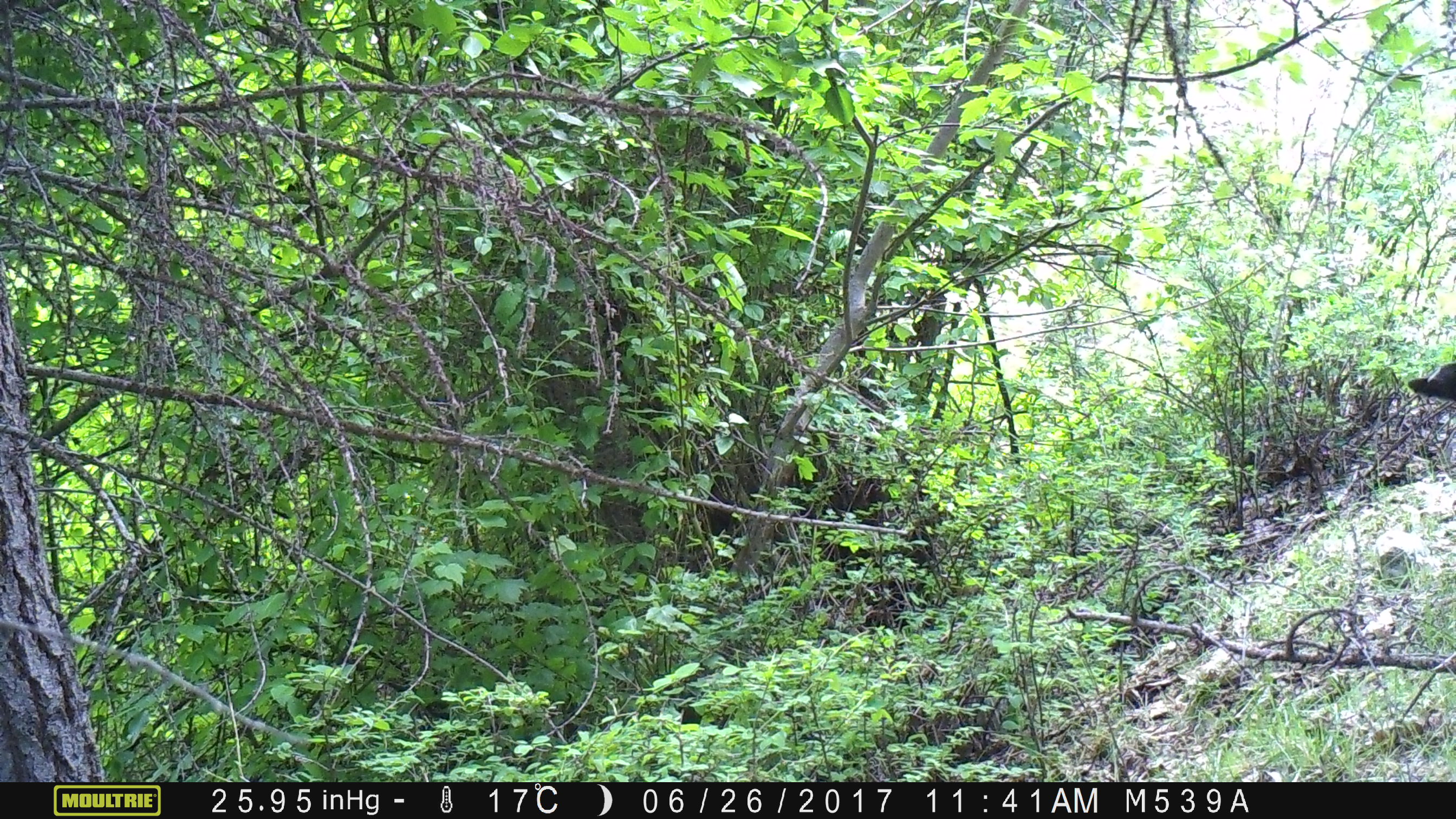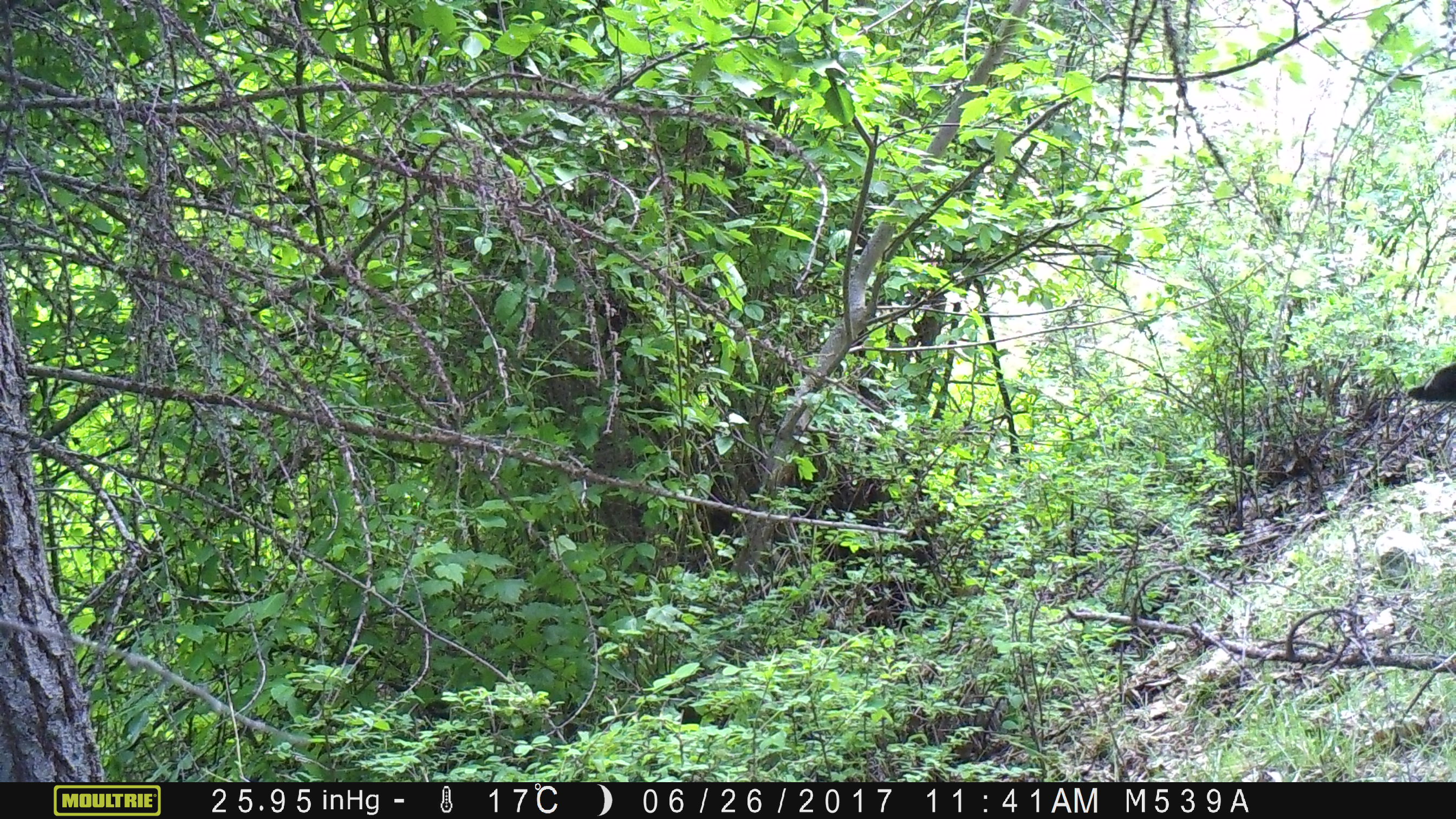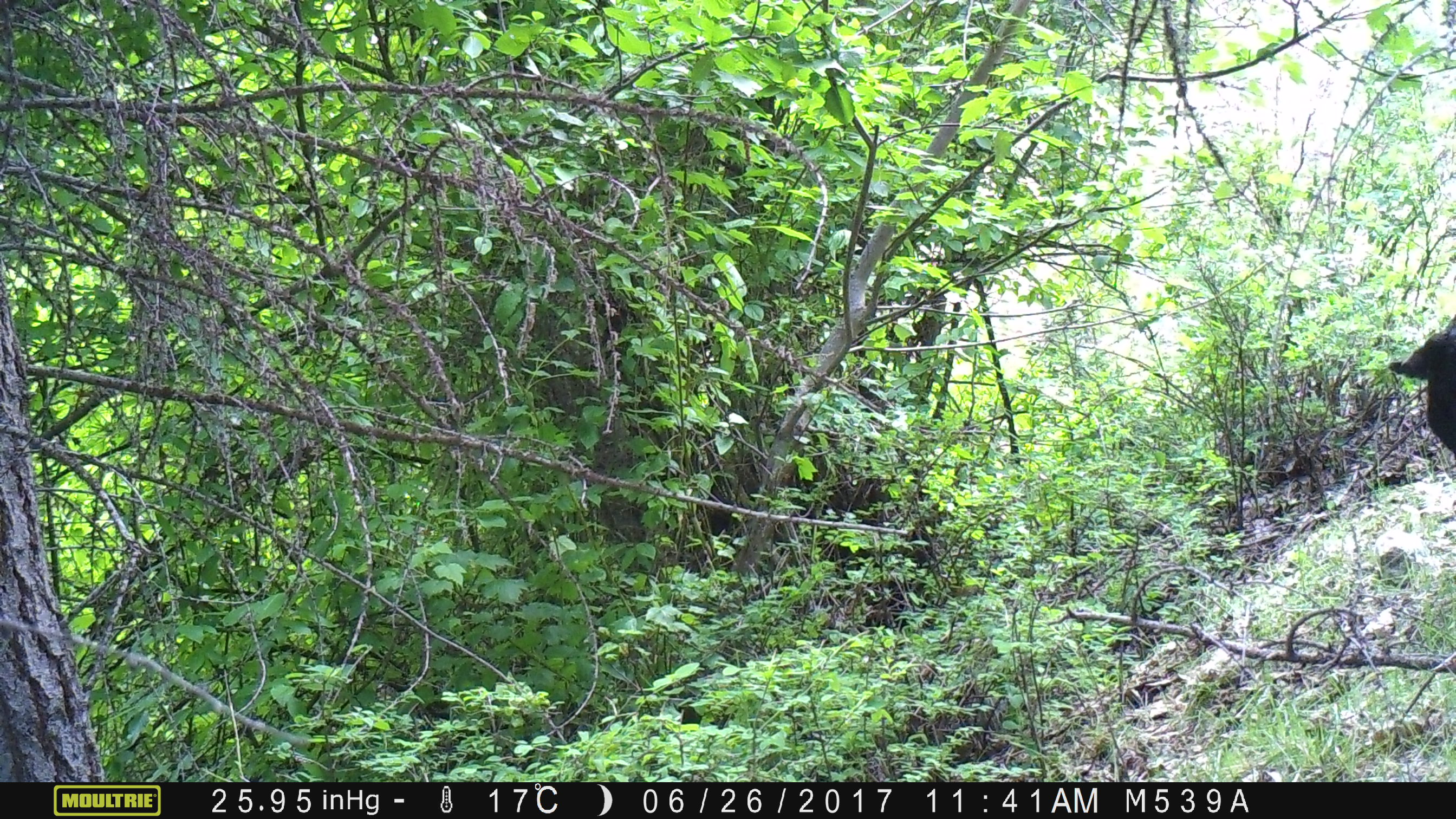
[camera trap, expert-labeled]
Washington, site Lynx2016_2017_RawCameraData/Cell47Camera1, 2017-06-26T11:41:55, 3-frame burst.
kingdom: Animalia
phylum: Chordata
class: Mammalia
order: Artiodactyla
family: Bovidae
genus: Bos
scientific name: Bos taurus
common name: domestic cattle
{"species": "domestic cattle (Bos taurus)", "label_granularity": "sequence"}